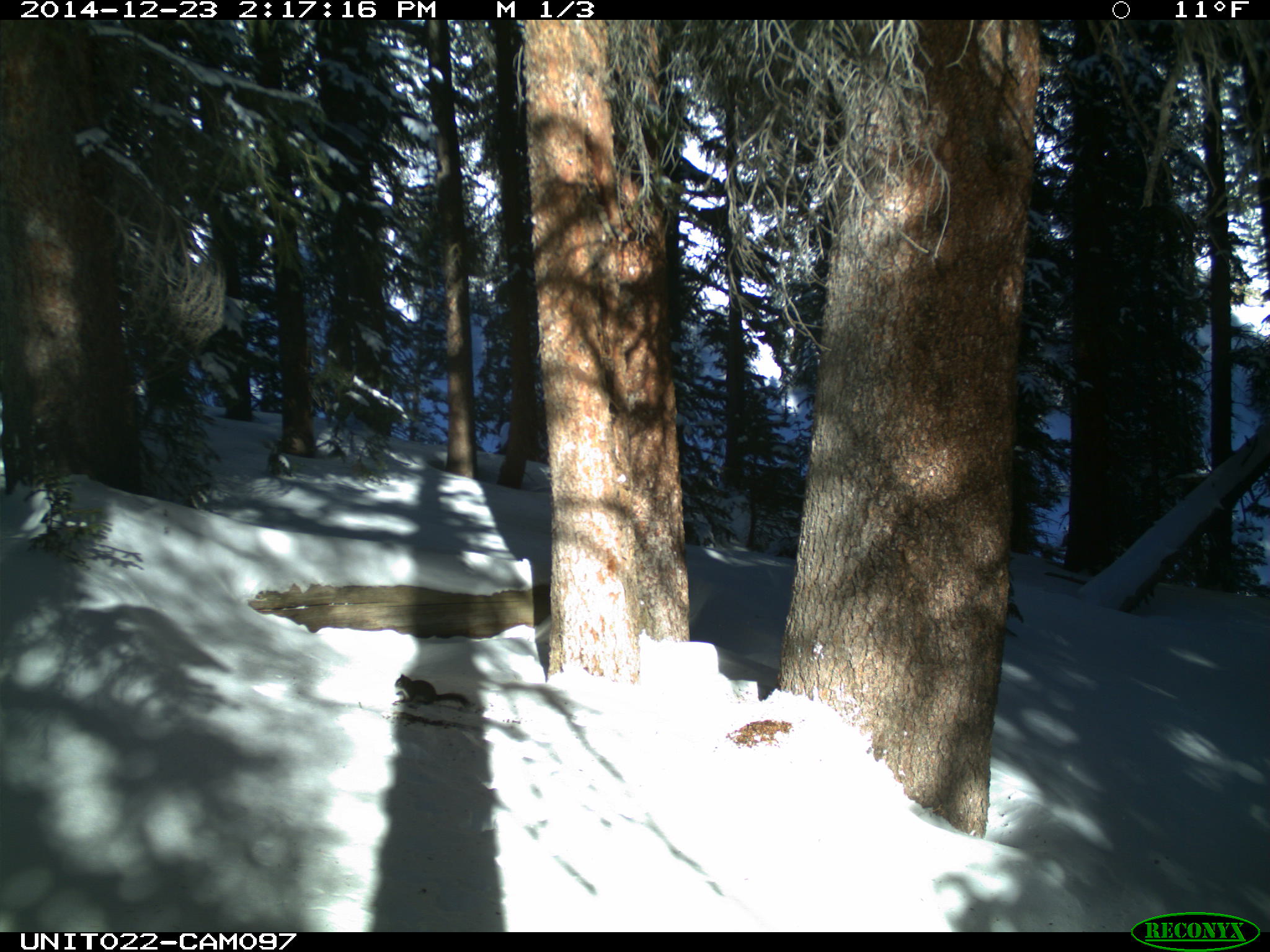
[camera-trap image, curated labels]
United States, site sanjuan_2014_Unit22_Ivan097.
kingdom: Animalia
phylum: Chordata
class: Mammalia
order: Rodentia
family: Sciuridae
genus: Tamiasciurus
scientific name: Tamiasciurus hudsonicus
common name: american red squirrel